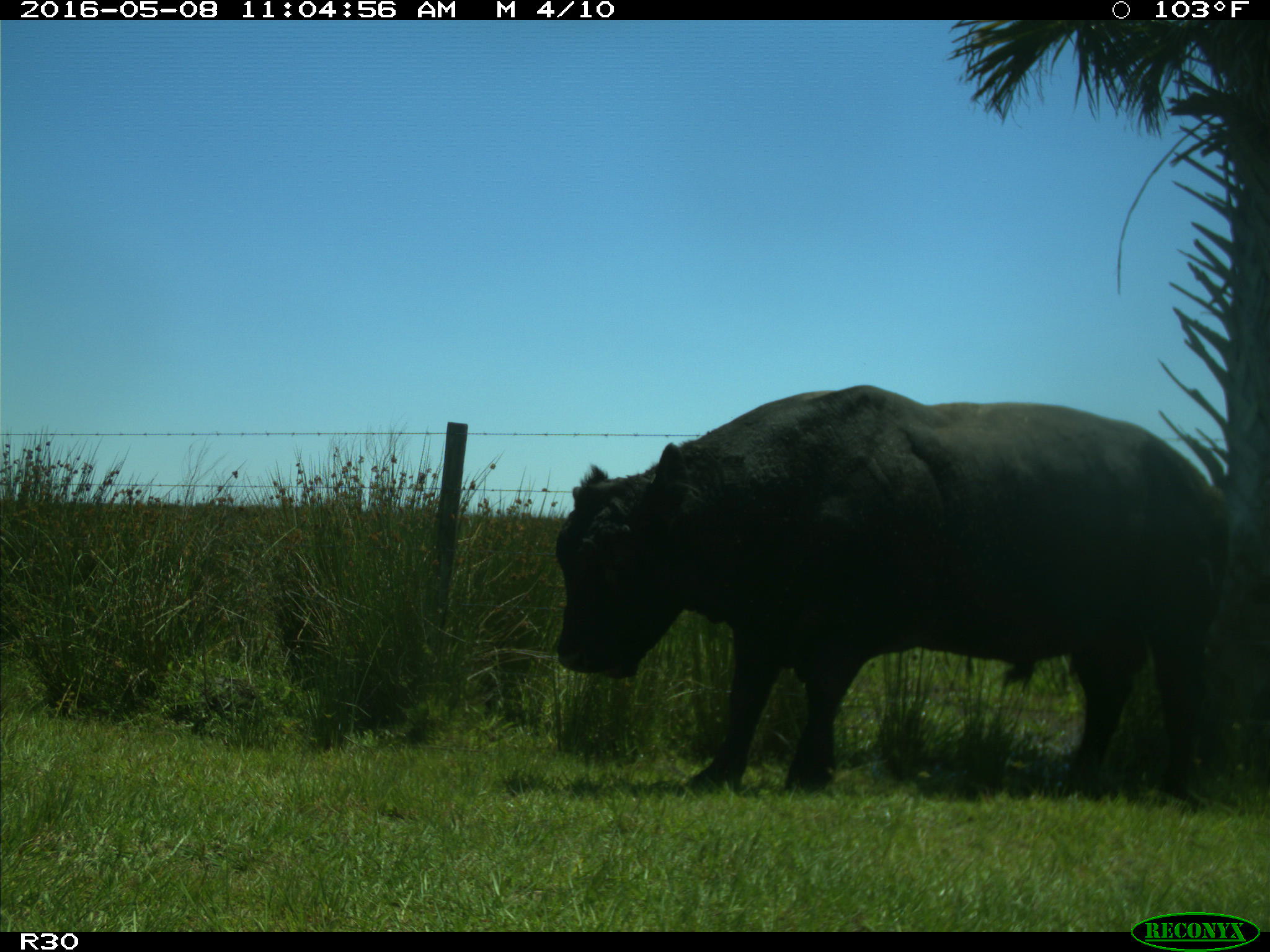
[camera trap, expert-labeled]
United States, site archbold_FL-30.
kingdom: Animalia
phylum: Chordata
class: Mammalia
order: Artiodactyla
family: Bovidae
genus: Bos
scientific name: Bos taurus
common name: domestic cow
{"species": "Bos taurus (domestic cow)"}